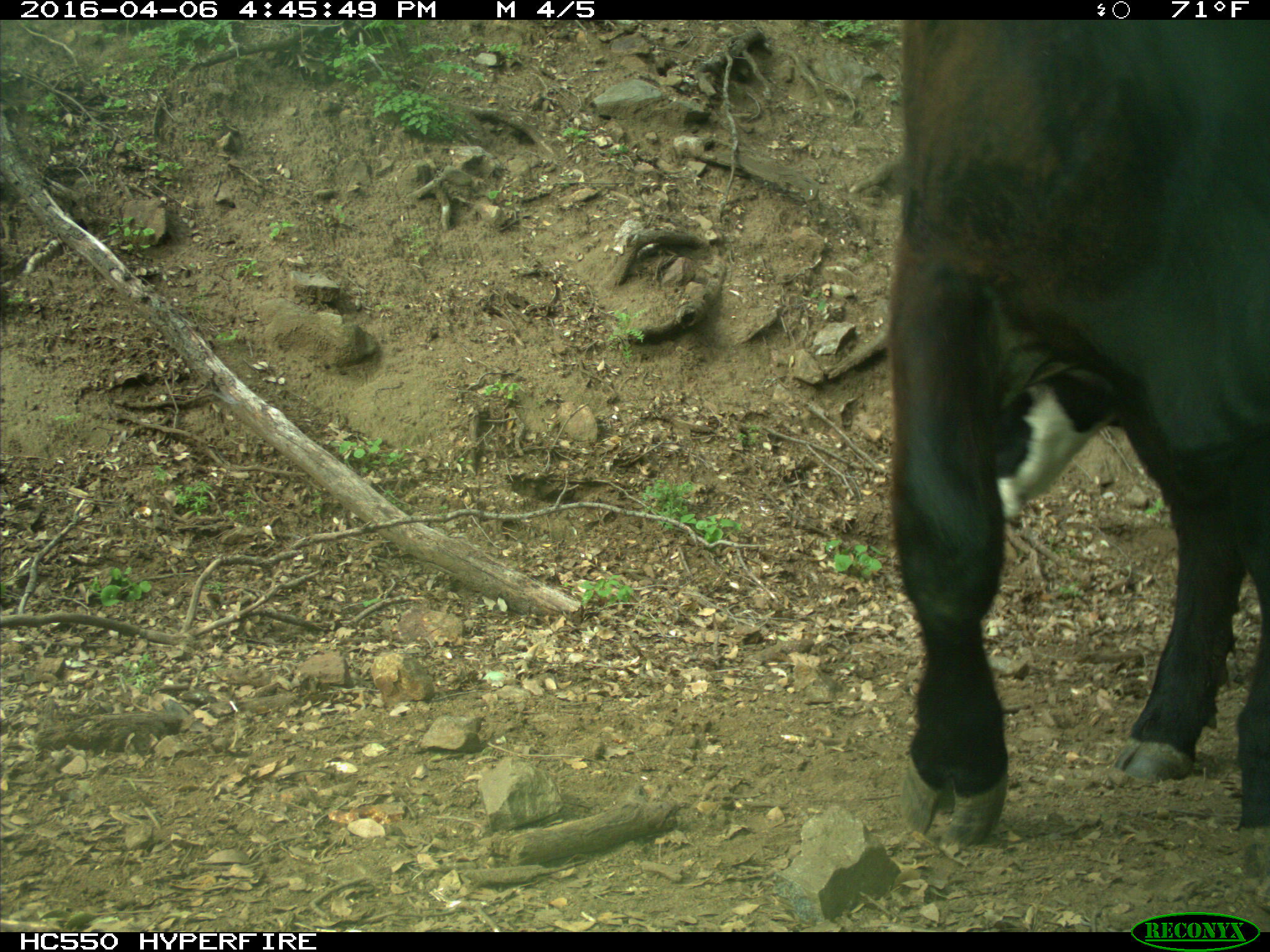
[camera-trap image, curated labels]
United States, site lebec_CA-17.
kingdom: Animalia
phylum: Chordata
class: Mammalia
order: Artiodactyla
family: Bovidae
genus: Bos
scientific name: Bos taurus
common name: domestic cow